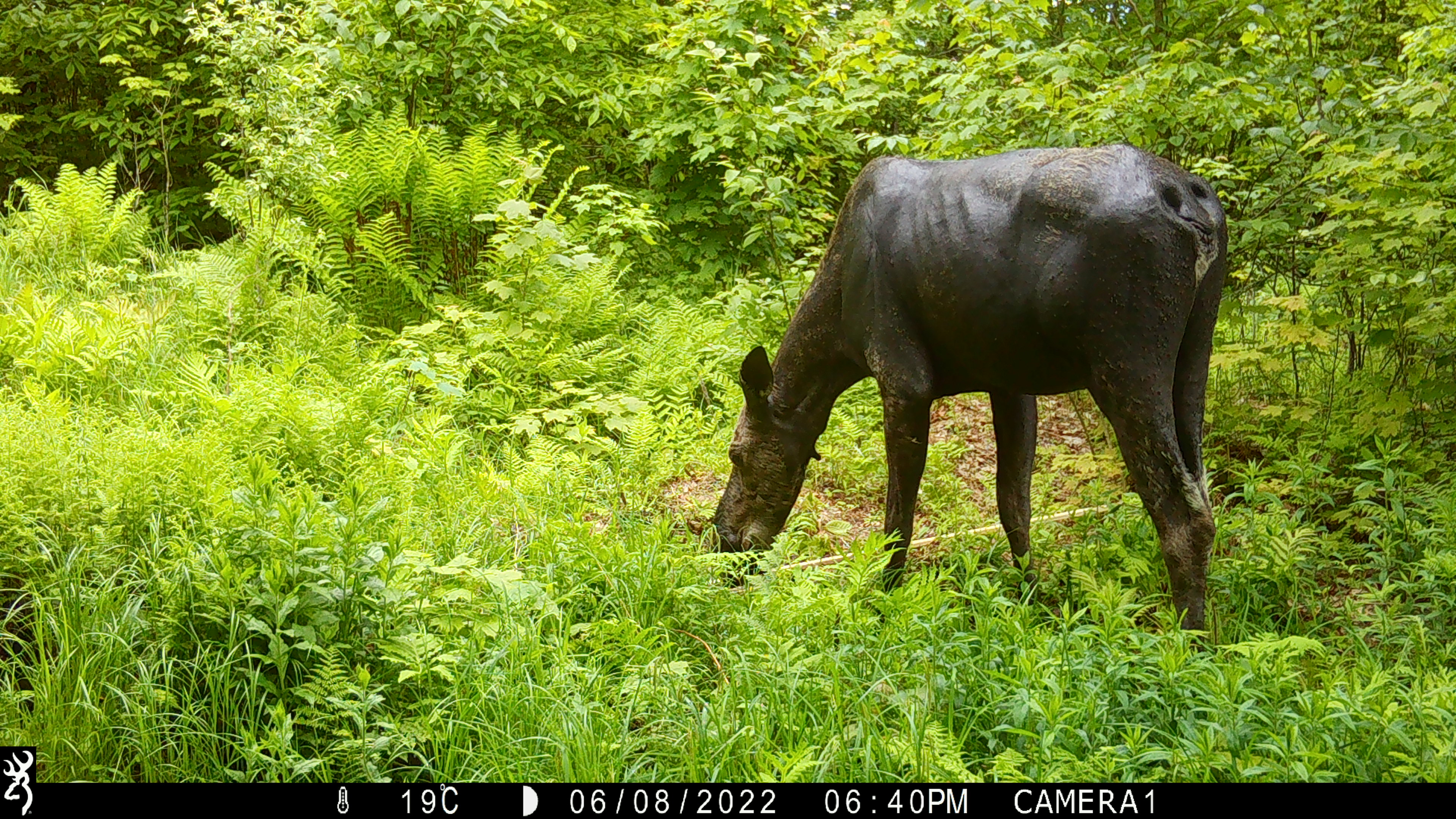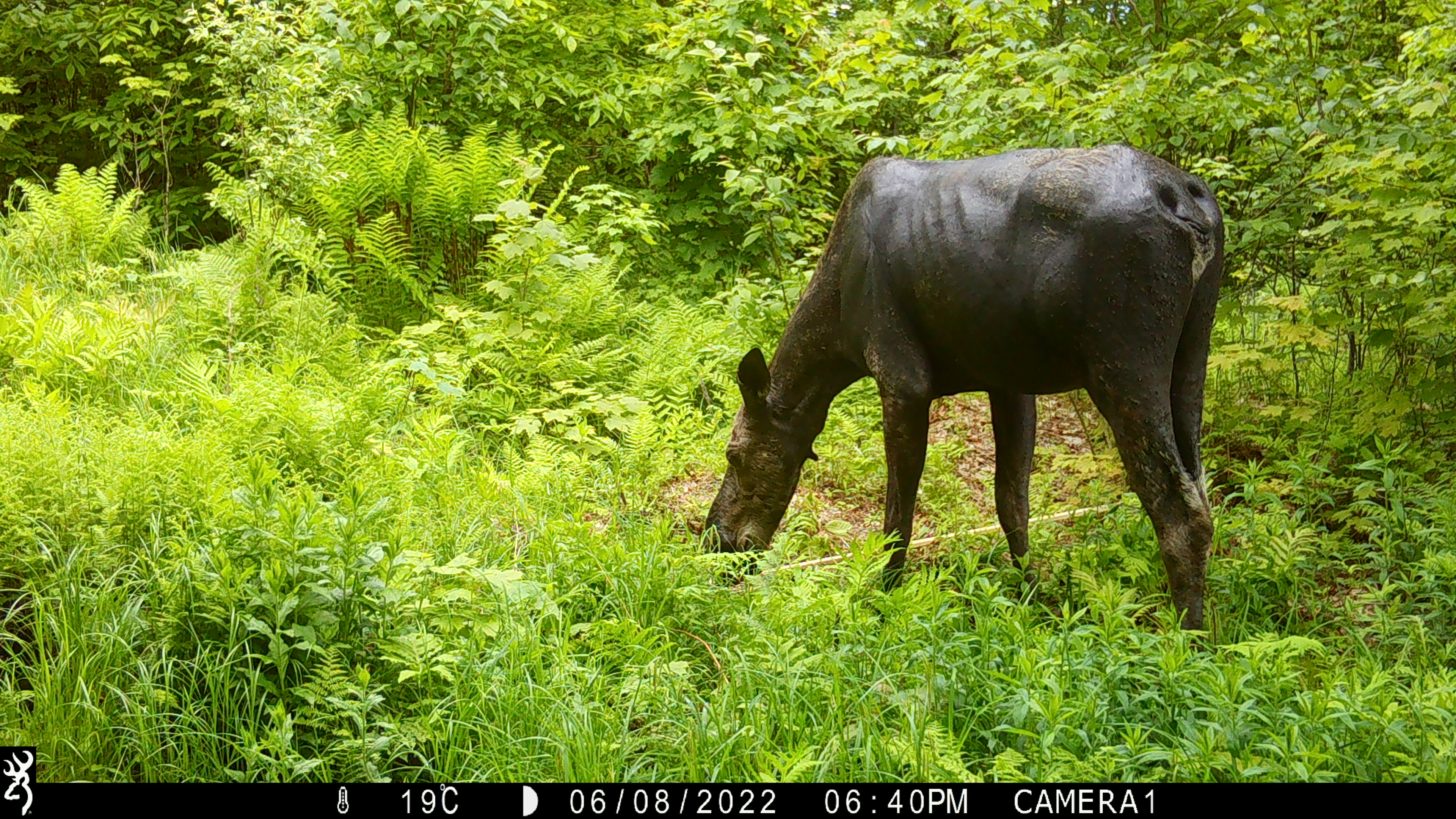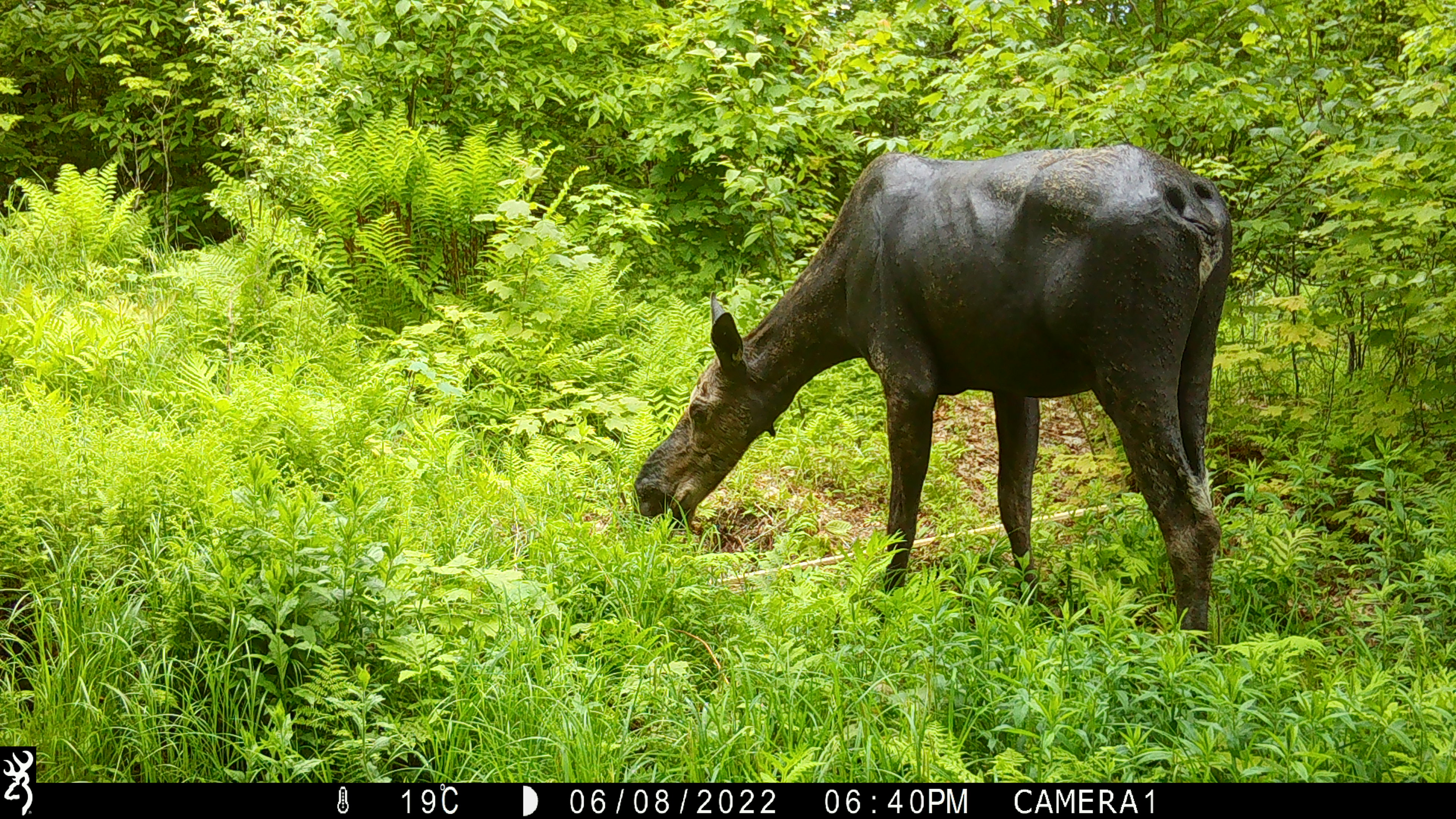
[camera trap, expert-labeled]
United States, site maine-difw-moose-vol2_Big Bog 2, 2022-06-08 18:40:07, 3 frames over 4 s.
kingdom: Animalia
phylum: Chordata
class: Mammalia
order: Artiodactyla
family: Cervidae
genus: Alces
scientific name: Alces alces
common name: moose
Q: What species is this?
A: Moose (Alces alces).